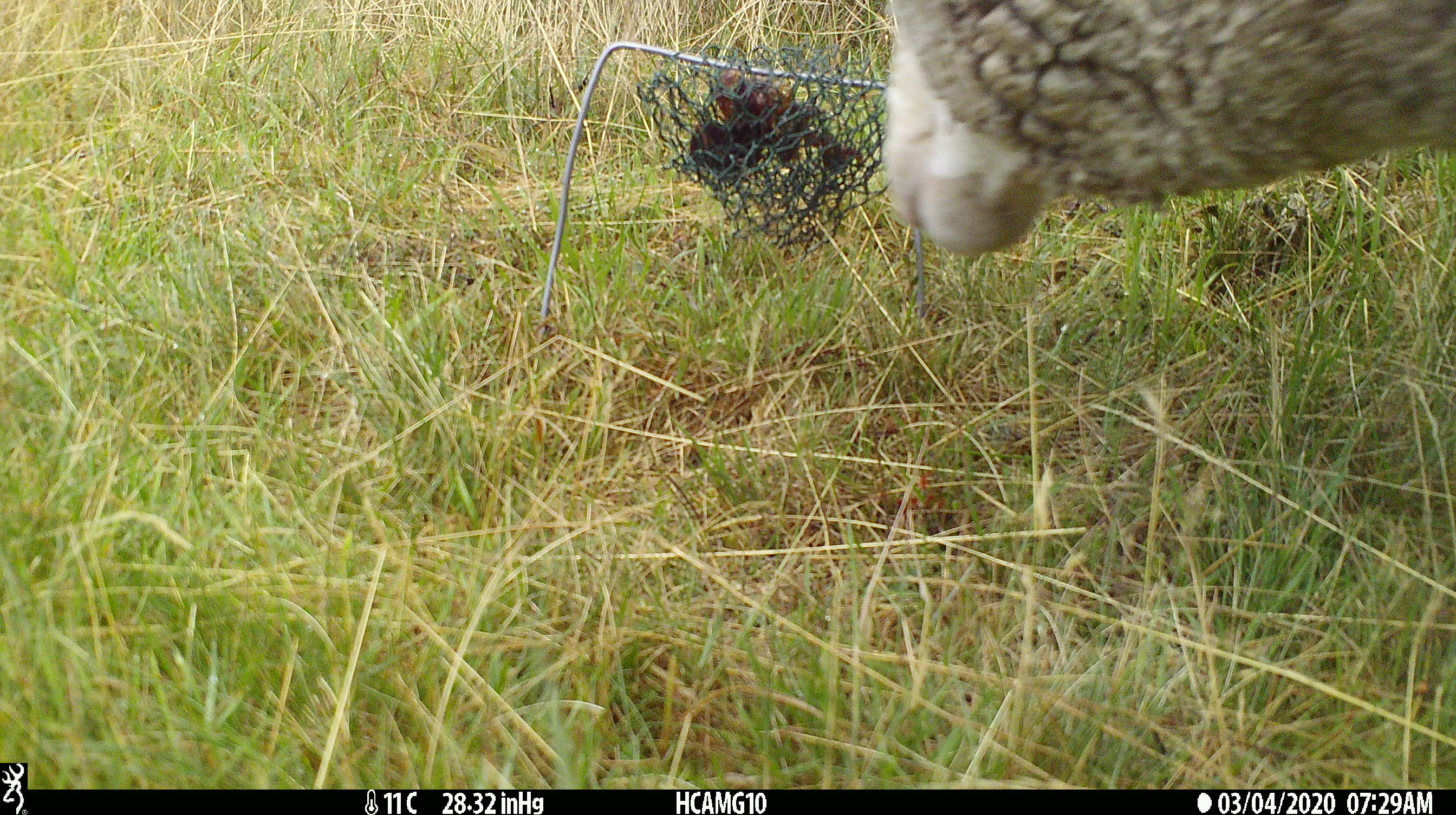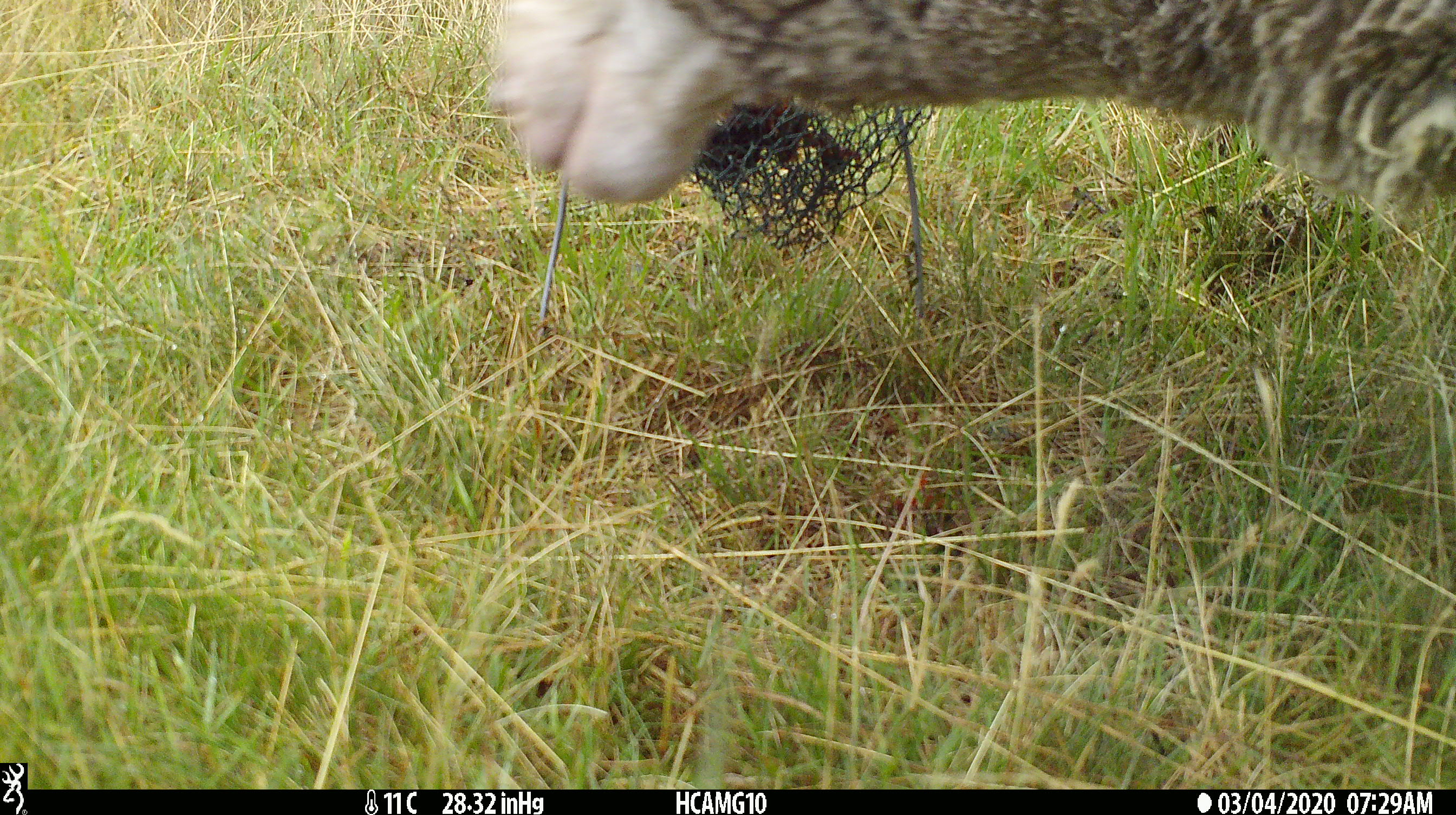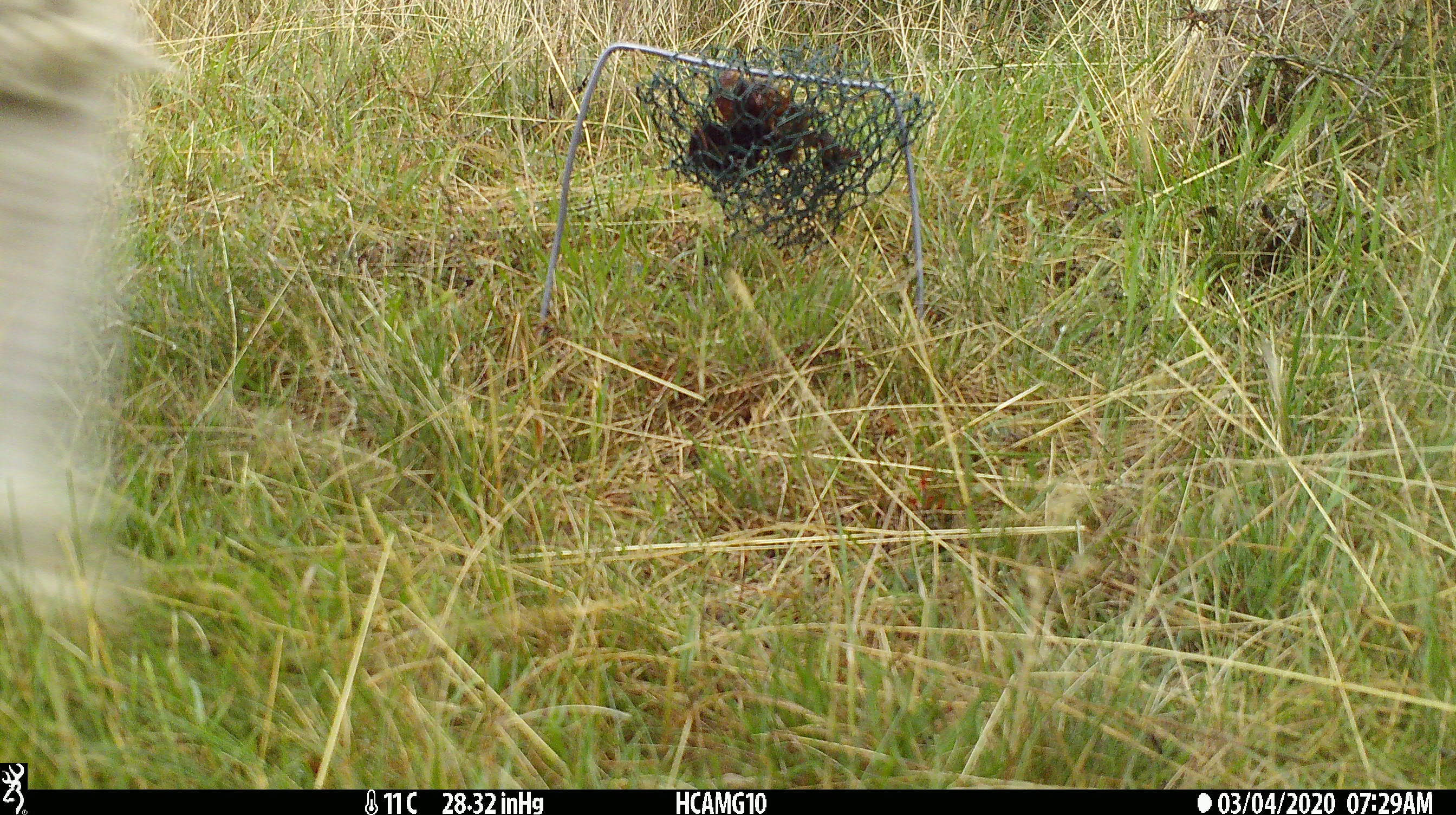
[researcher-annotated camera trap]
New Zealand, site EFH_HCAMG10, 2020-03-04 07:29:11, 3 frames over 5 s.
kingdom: Animalia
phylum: Chordata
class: Mammalia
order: Artiodactyla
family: Bovidae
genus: Ovis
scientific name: Ovis aries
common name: domestic sheep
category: sheep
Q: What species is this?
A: Sheep (domestic sheep) (Ovis aries).